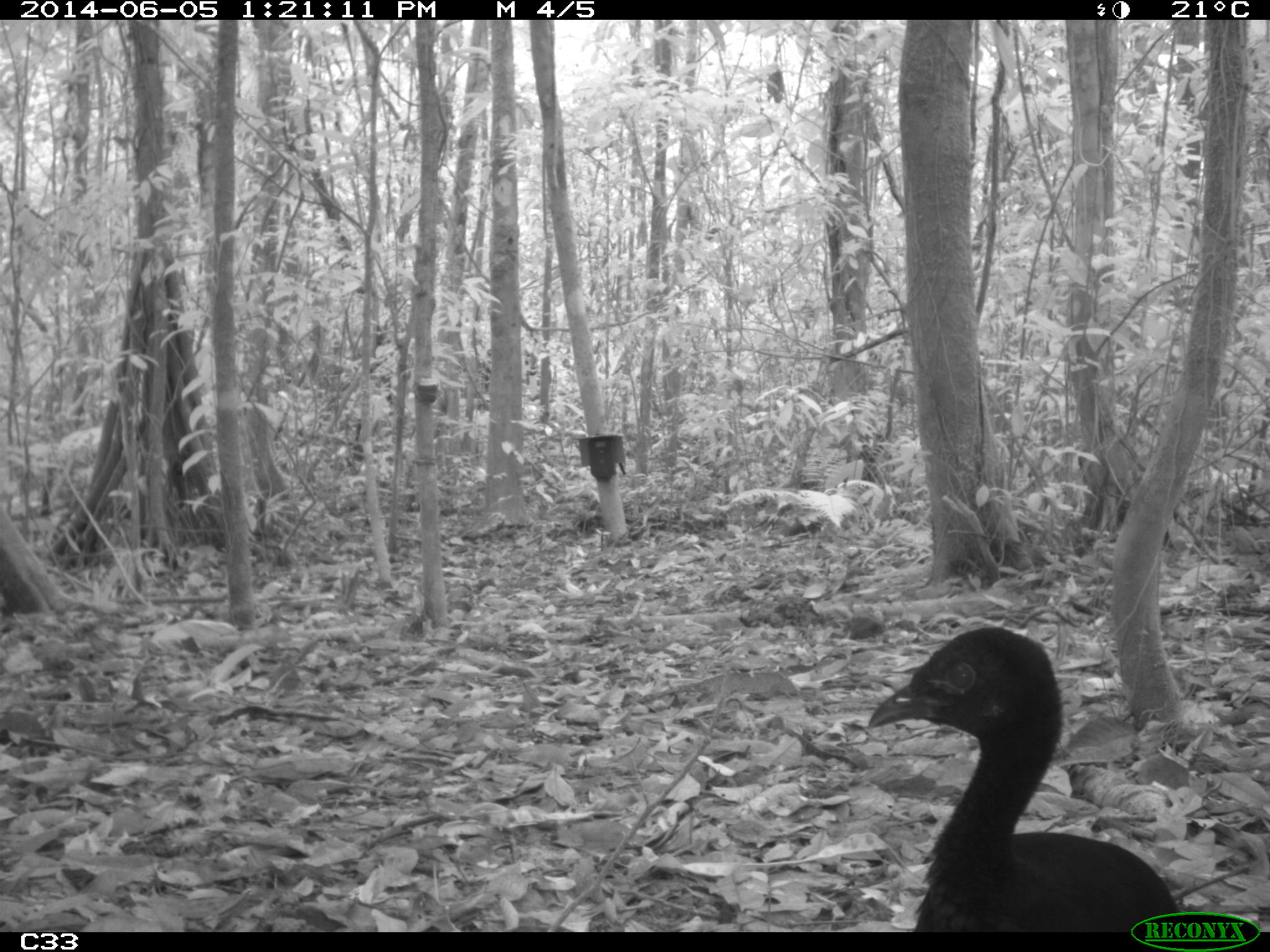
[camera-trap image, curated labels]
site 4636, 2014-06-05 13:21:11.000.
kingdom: Animalia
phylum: Chordata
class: Aves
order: Gruiformes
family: Psophiidae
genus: Psophia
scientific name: Psophia crepitans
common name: gray-winged trumpeter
Psophia crepitans (gray-winged trumpeter), count 6, age adult.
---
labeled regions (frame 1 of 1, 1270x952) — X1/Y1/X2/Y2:
psophia crepitans: 860/621/1193/930